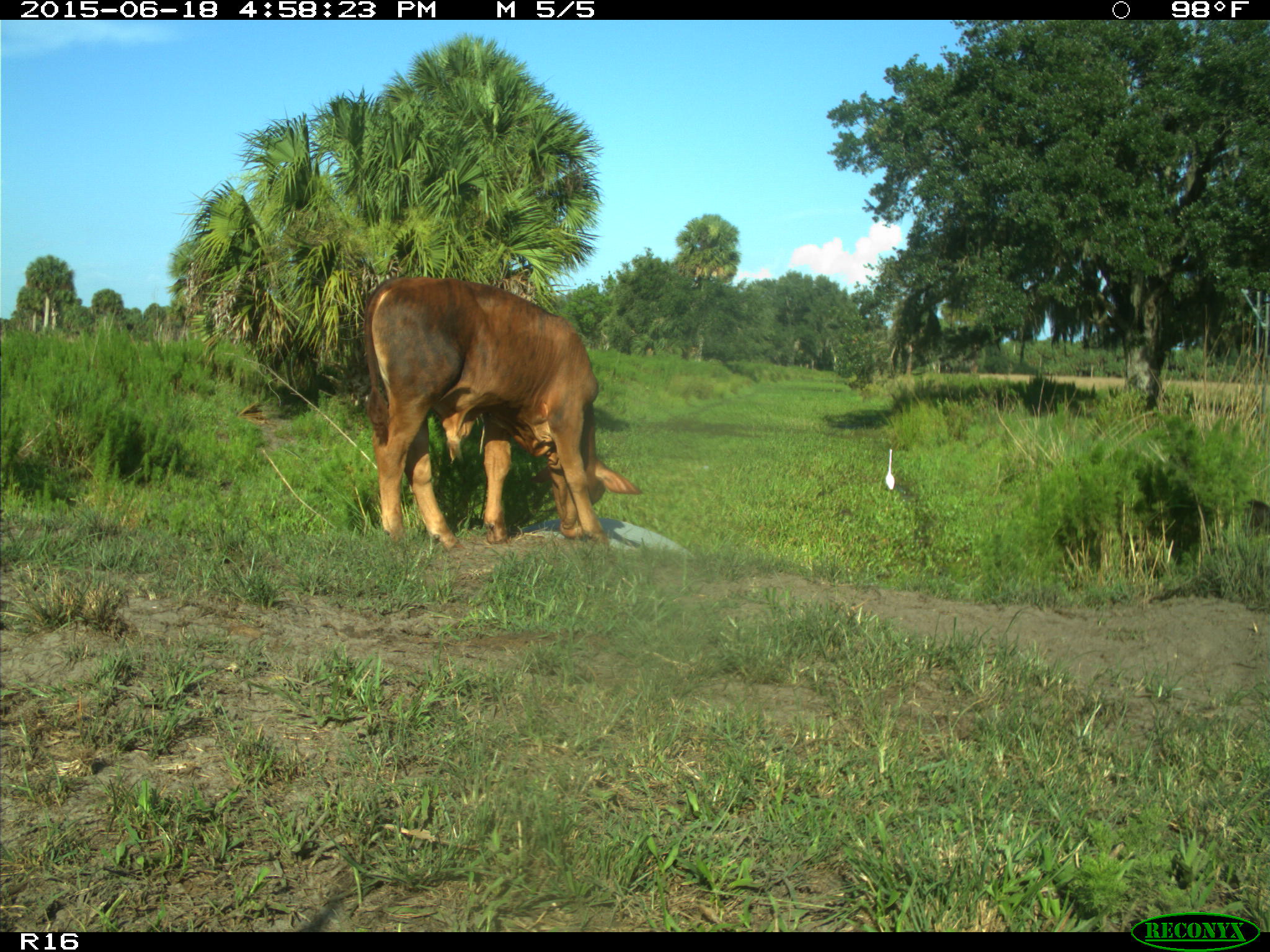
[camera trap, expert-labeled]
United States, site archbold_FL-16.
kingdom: Animalia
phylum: Chordata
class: Mammalia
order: Artiodactyla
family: Bovidae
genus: Bos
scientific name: Bos taurus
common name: domestic cow